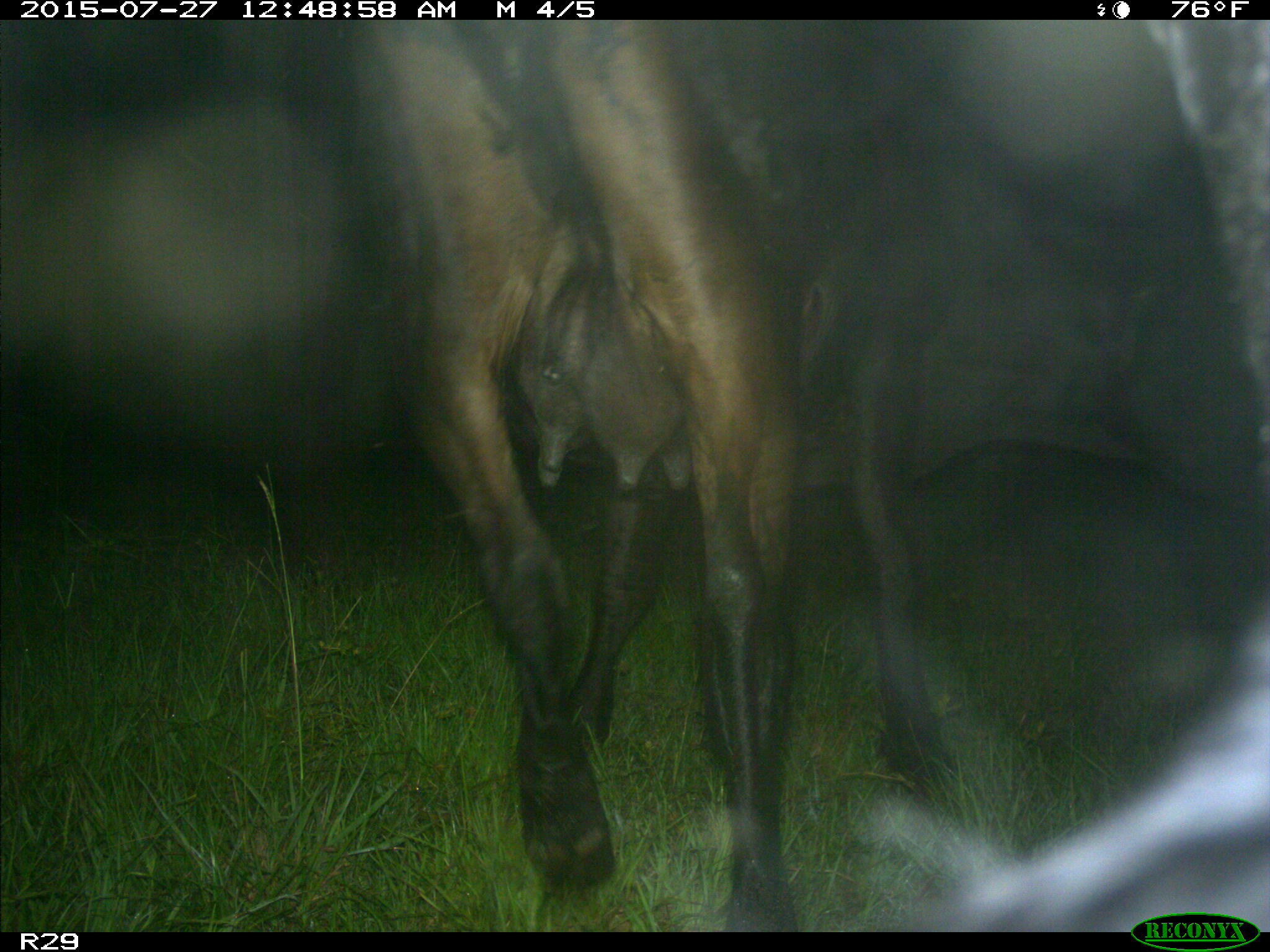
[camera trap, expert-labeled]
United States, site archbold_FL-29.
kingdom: Animalia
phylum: Chordata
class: Mammalia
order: Artiodactyla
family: Bovidae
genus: Bos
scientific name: Bos taurus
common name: domestic cow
Bos taurus (domestic cow).